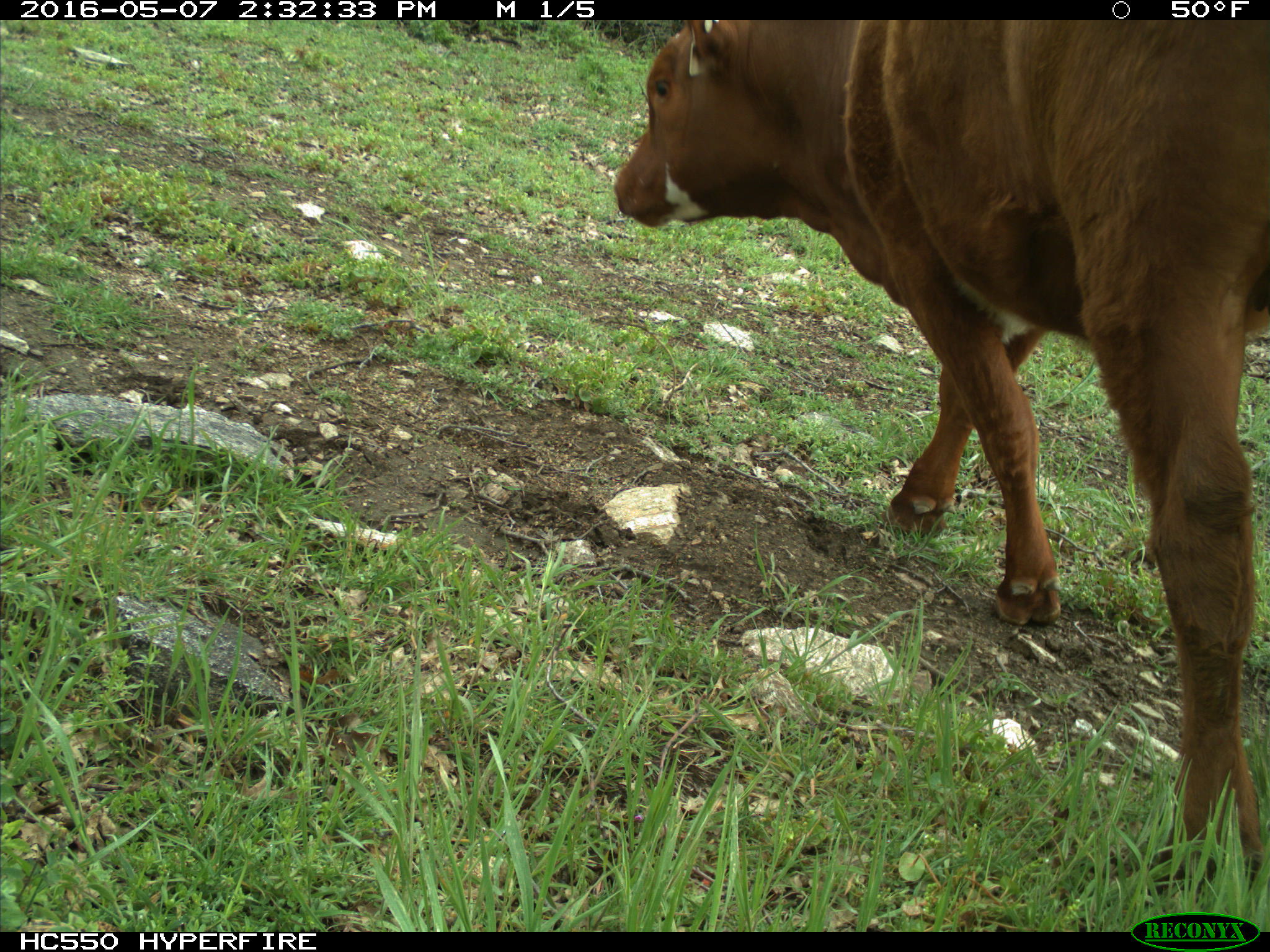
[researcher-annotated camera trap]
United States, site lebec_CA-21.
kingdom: Animalia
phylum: Chordata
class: Mammalia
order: Artiodactyla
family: Bovidae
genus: Bos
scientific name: Bos taurus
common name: domestic cow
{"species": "Bos taurus (domestic cow)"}